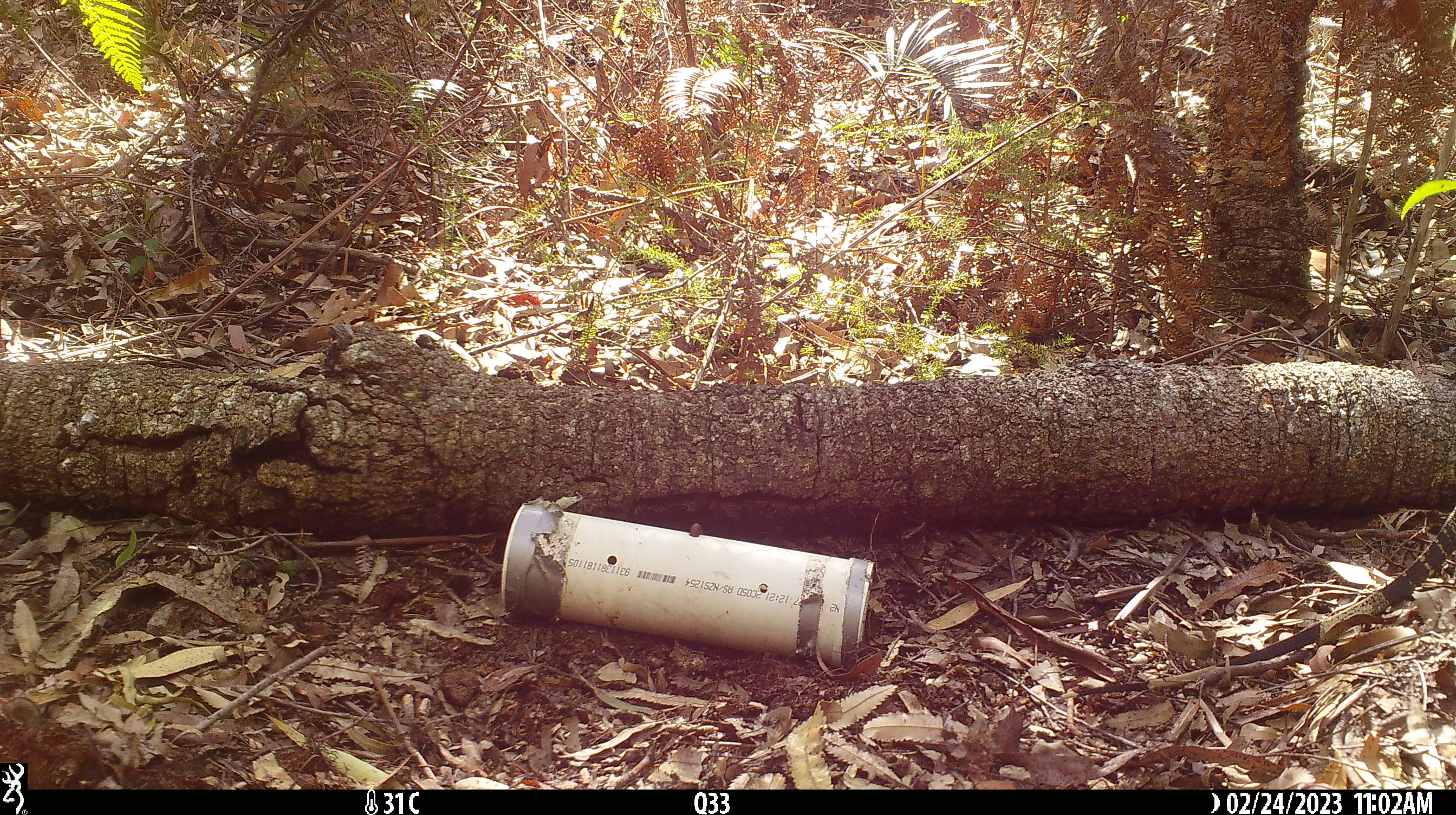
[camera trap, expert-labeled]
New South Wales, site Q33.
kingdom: Animalia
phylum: Chordata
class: Reptilia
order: Squamata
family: Varanidae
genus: Varanus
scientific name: Varanus varius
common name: lace monitor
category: goanna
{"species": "goanna (lace monitor) (Varanus varius)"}